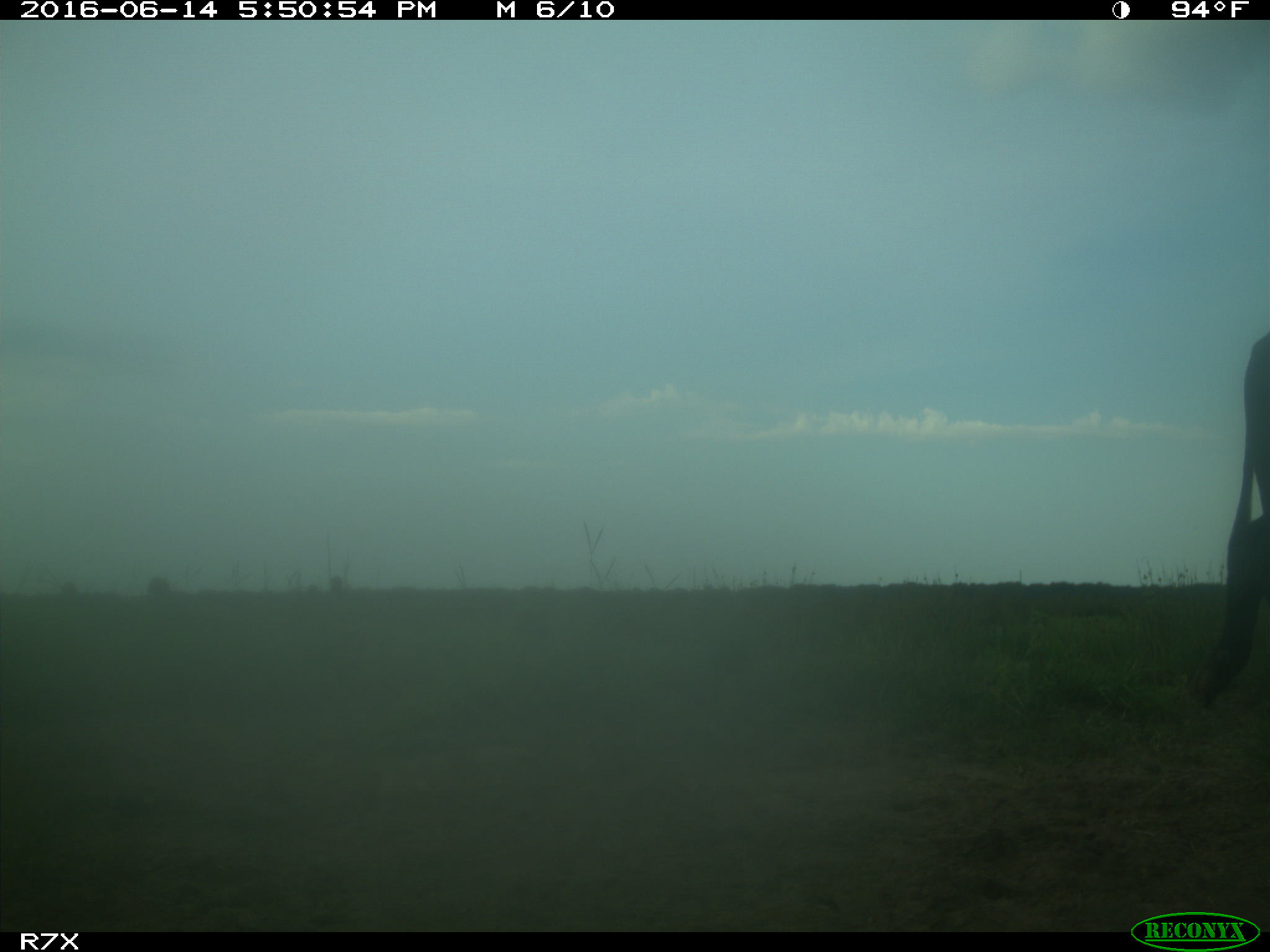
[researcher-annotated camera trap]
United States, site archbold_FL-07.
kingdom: Animalia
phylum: Chordata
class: Mammalia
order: Artiodactyla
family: Bovidae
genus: Bos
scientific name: Bos taurus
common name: domestic cow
Bos taurus (domestic cow).